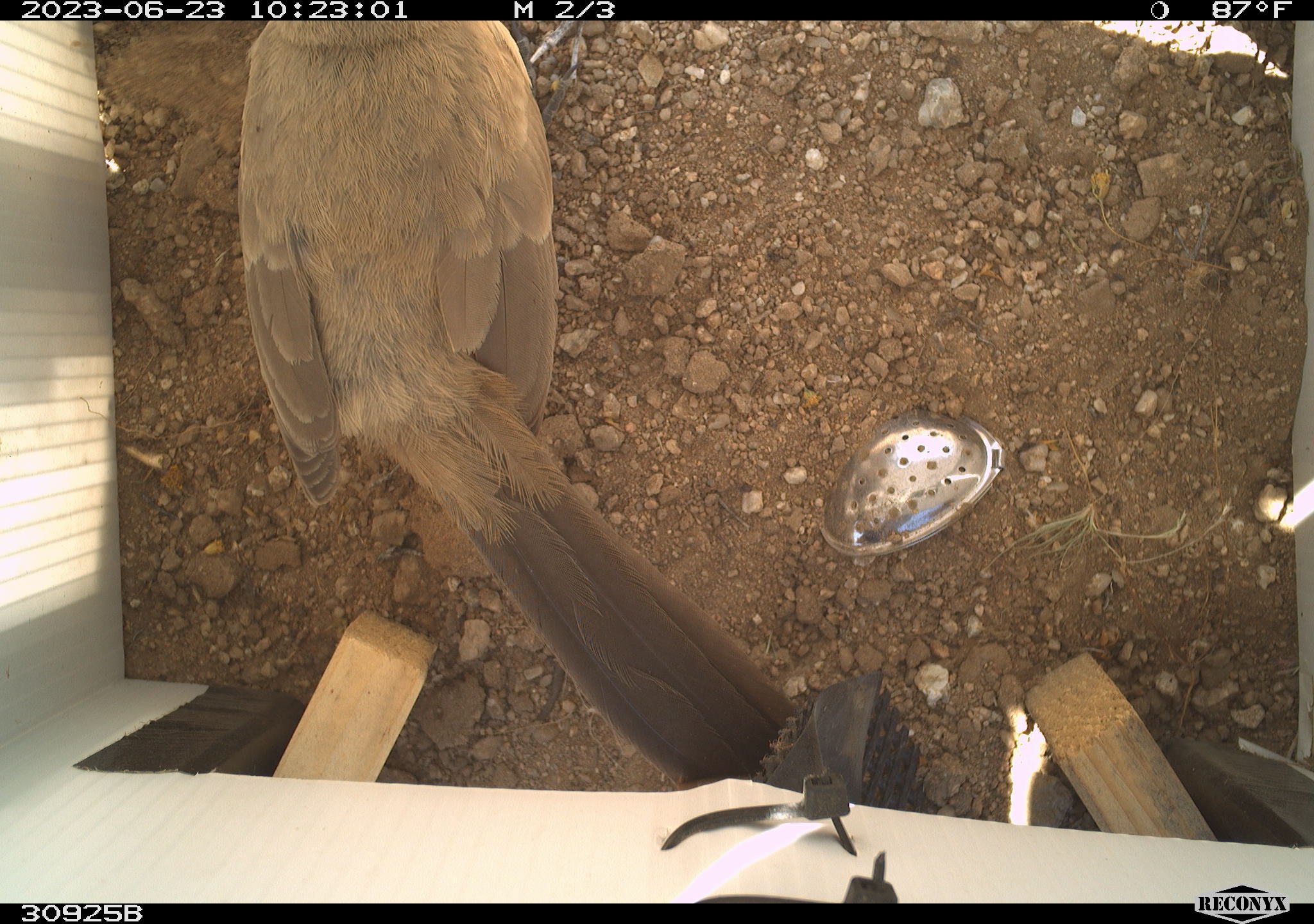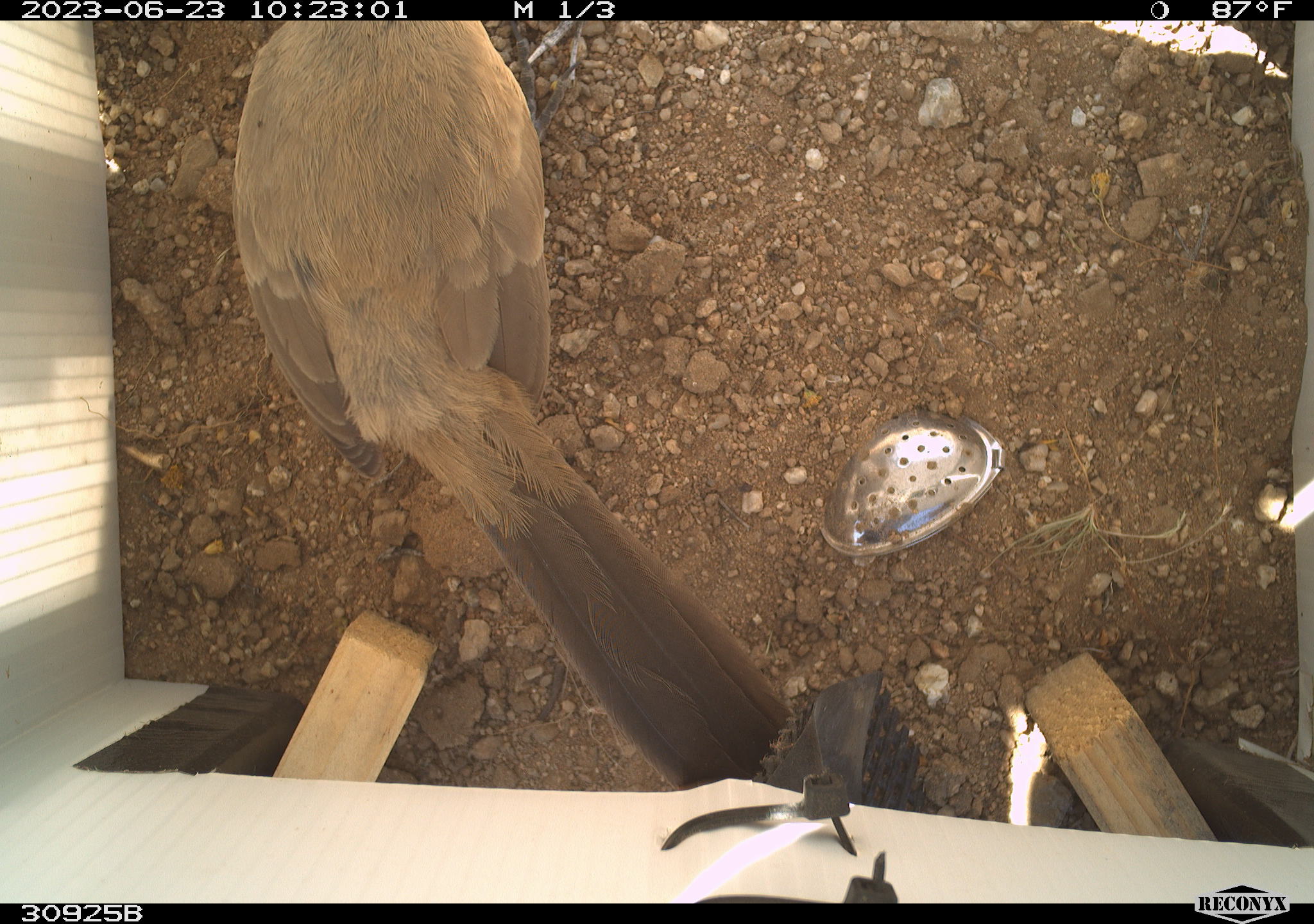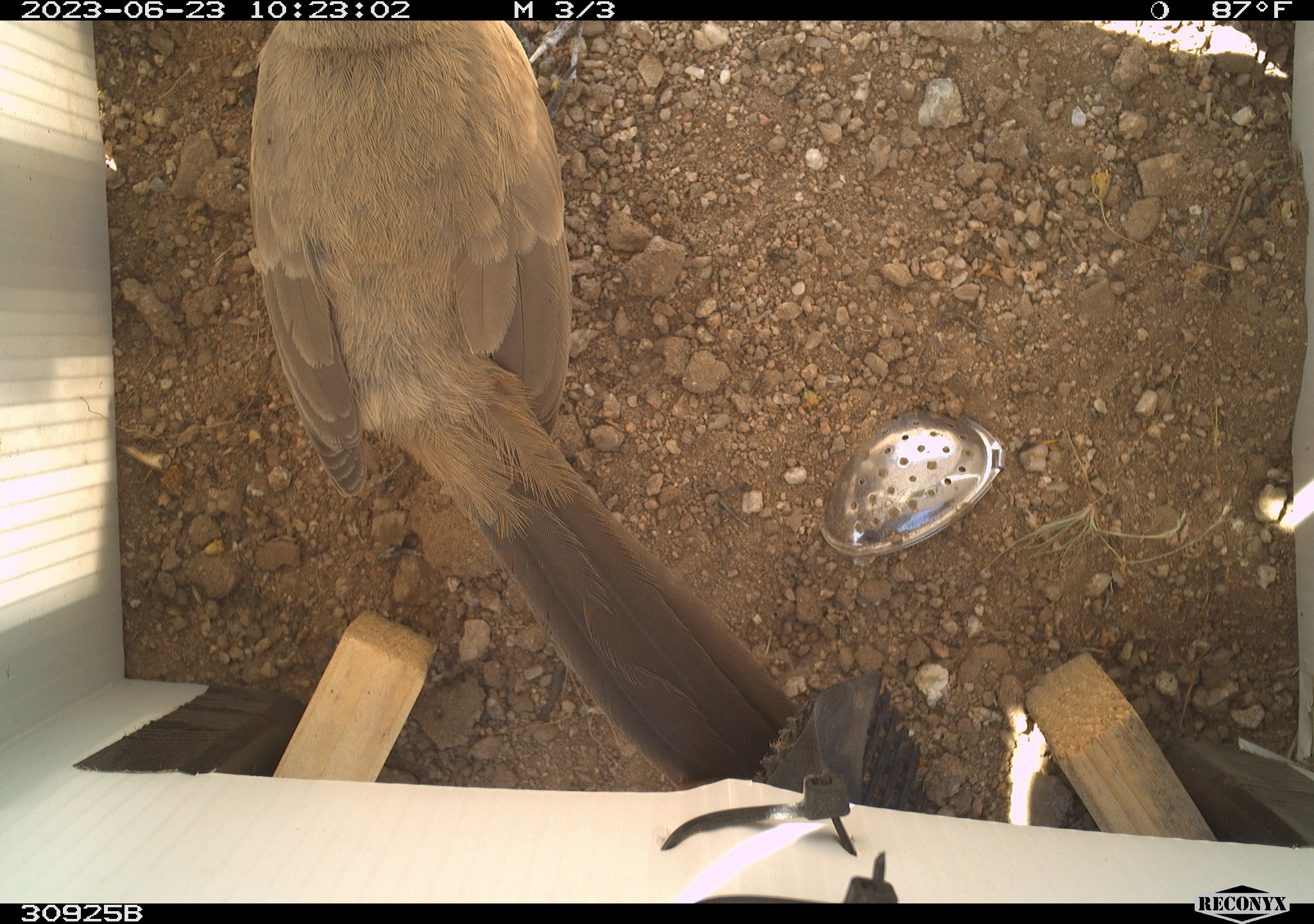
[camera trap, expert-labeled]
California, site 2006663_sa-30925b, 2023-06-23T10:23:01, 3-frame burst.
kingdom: Animalia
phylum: Chordata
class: Aves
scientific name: Aves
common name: bird